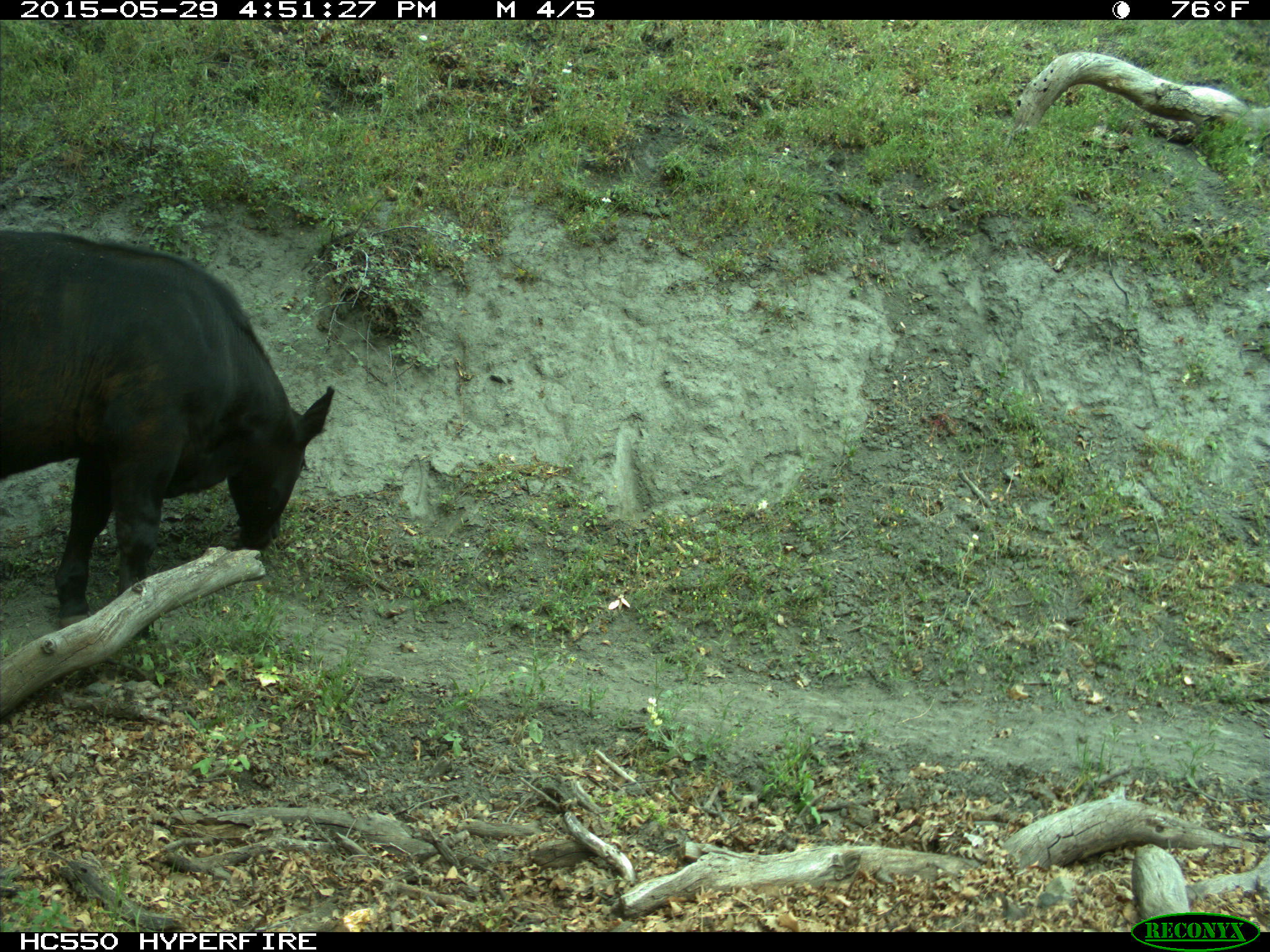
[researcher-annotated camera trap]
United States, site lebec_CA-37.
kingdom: Animalia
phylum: Chordata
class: Mammalia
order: Artiodactyla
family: Bovidae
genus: Bos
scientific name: Bos taurus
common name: domestic cow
Bos taurus (domestic cow).